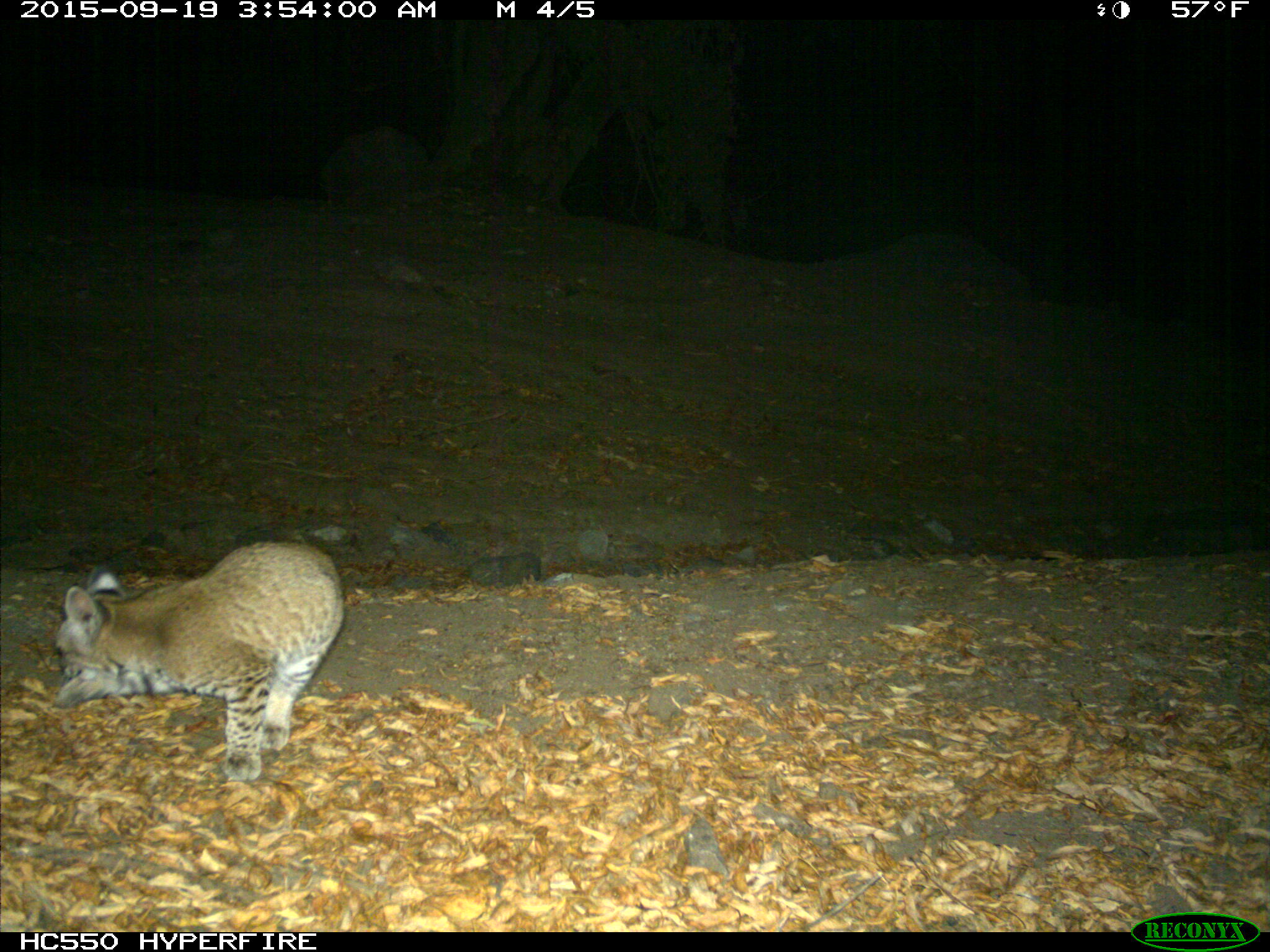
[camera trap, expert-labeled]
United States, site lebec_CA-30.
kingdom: Animalia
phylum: Chordata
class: Mammalia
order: Carnivora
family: Felidae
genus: Lynx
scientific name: Lynx rufus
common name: bobcat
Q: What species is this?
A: Lynx rufus (bobcat).